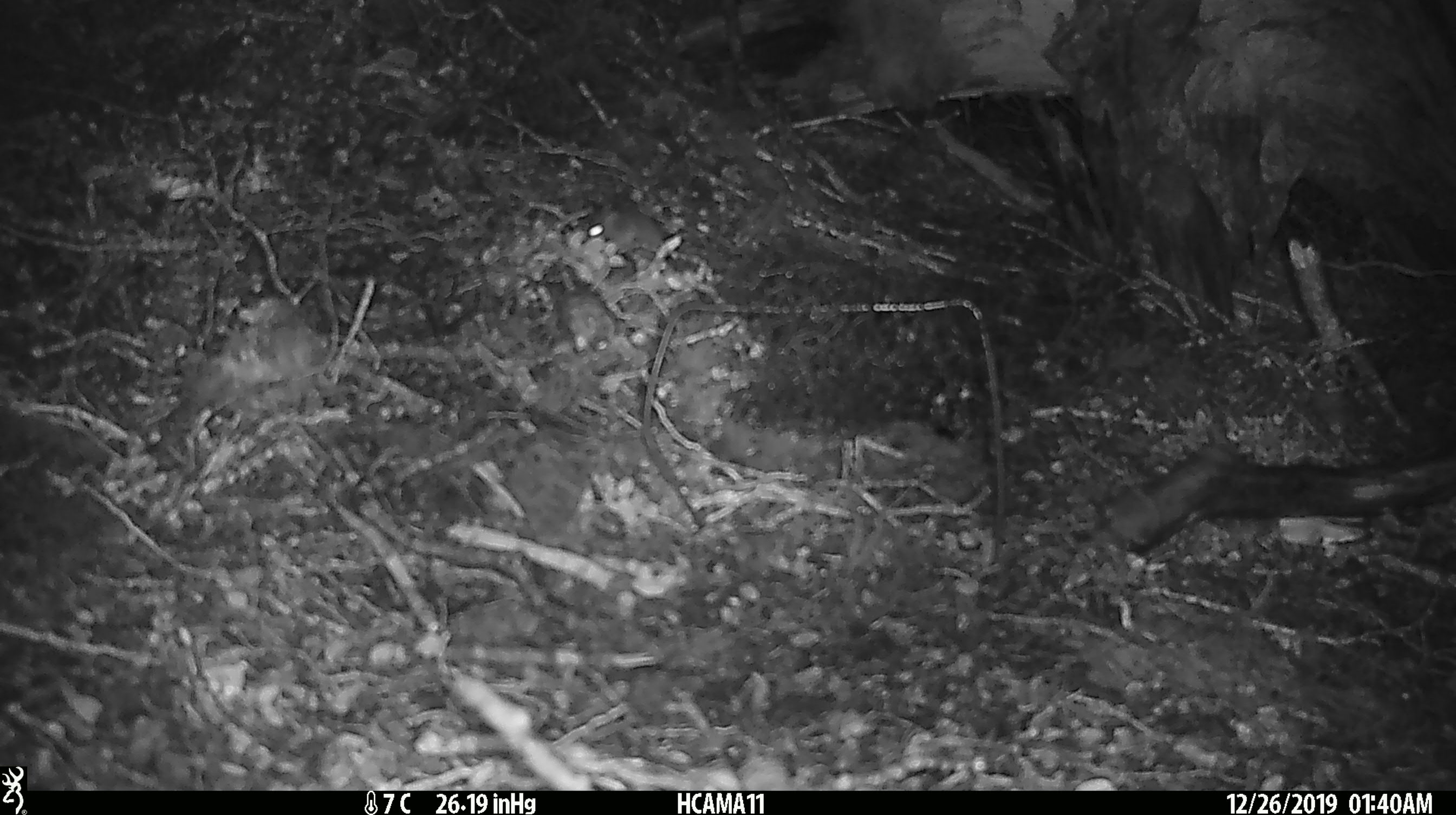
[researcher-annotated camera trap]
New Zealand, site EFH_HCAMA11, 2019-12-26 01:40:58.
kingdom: Animalia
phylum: Chordata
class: Mammalia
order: Rodentia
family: Muridae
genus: Mus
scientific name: Mus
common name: mouse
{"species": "mouse (Mus)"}